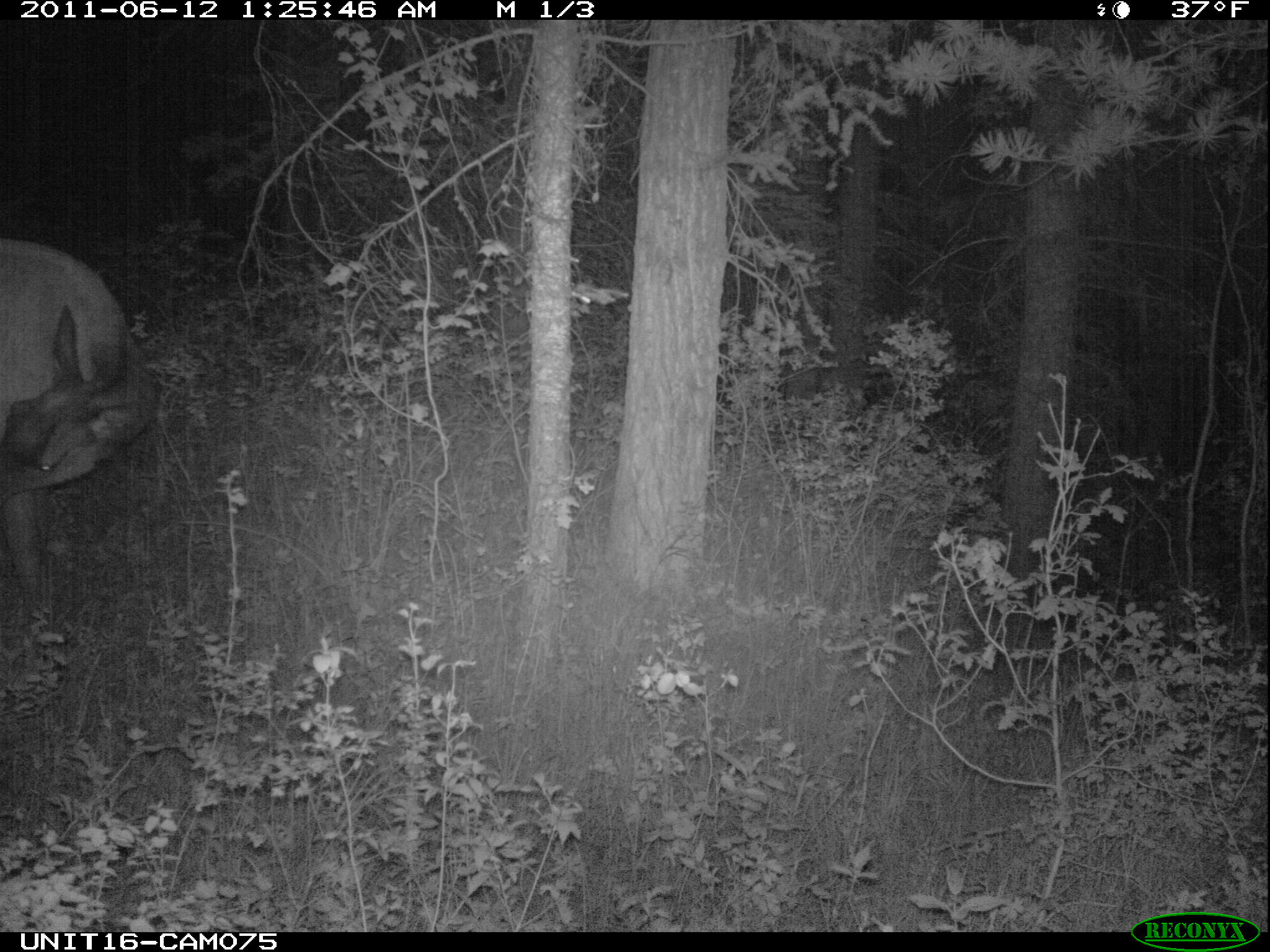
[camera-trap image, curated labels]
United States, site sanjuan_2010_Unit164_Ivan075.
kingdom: Animalia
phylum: Chordata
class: Mammalia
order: Artiodactyla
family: Cervidae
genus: Cervus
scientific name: Cervus elaphus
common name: red deer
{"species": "Cervus elaphus (red deer)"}